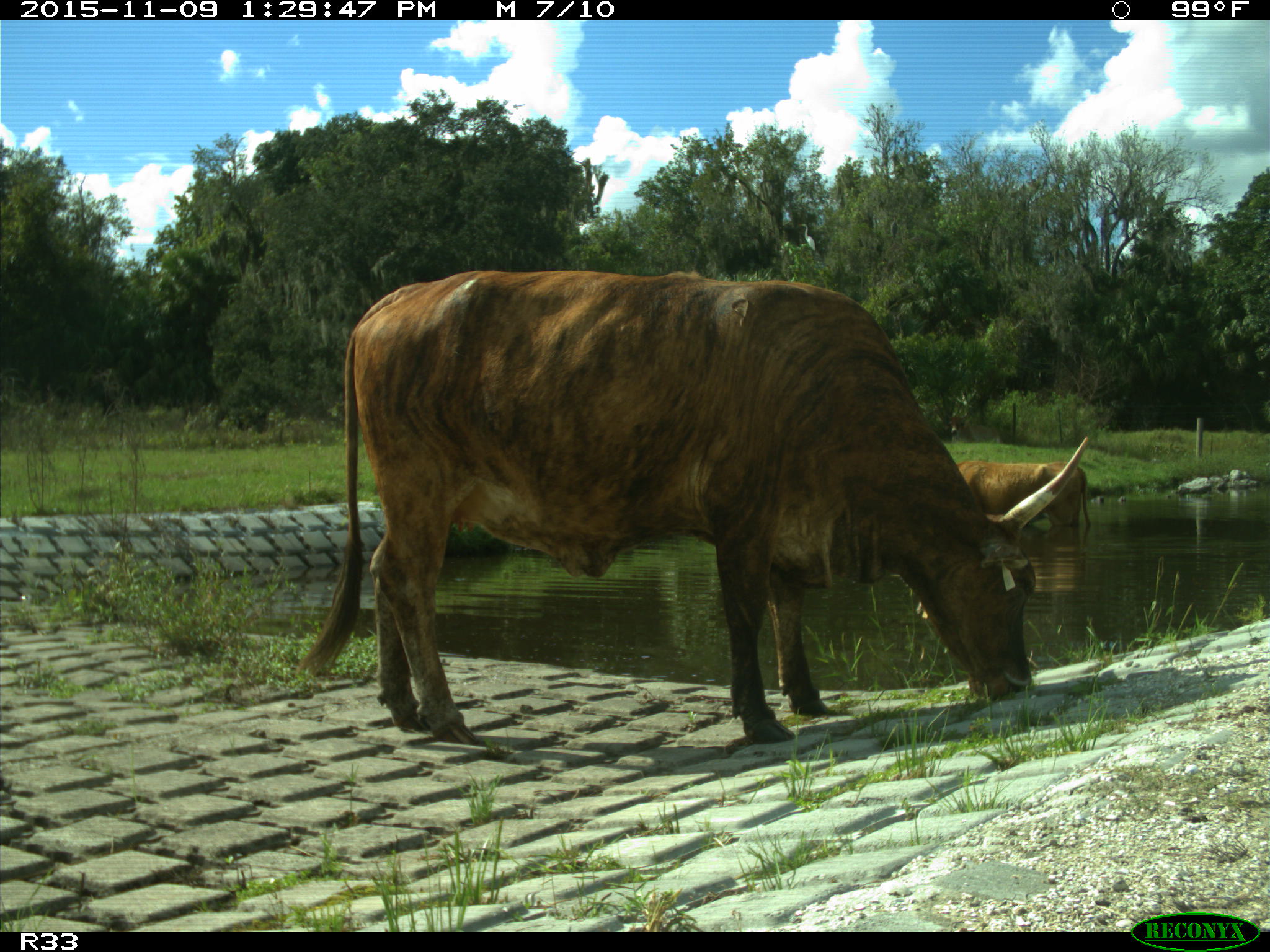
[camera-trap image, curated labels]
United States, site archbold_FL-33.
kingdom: Animalia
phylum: Chordata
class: Mammalia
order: Artiodactyla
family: Bovidae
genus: Bos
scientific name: Bos taurus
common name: domestic cow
Bos taurus (domestic cow).